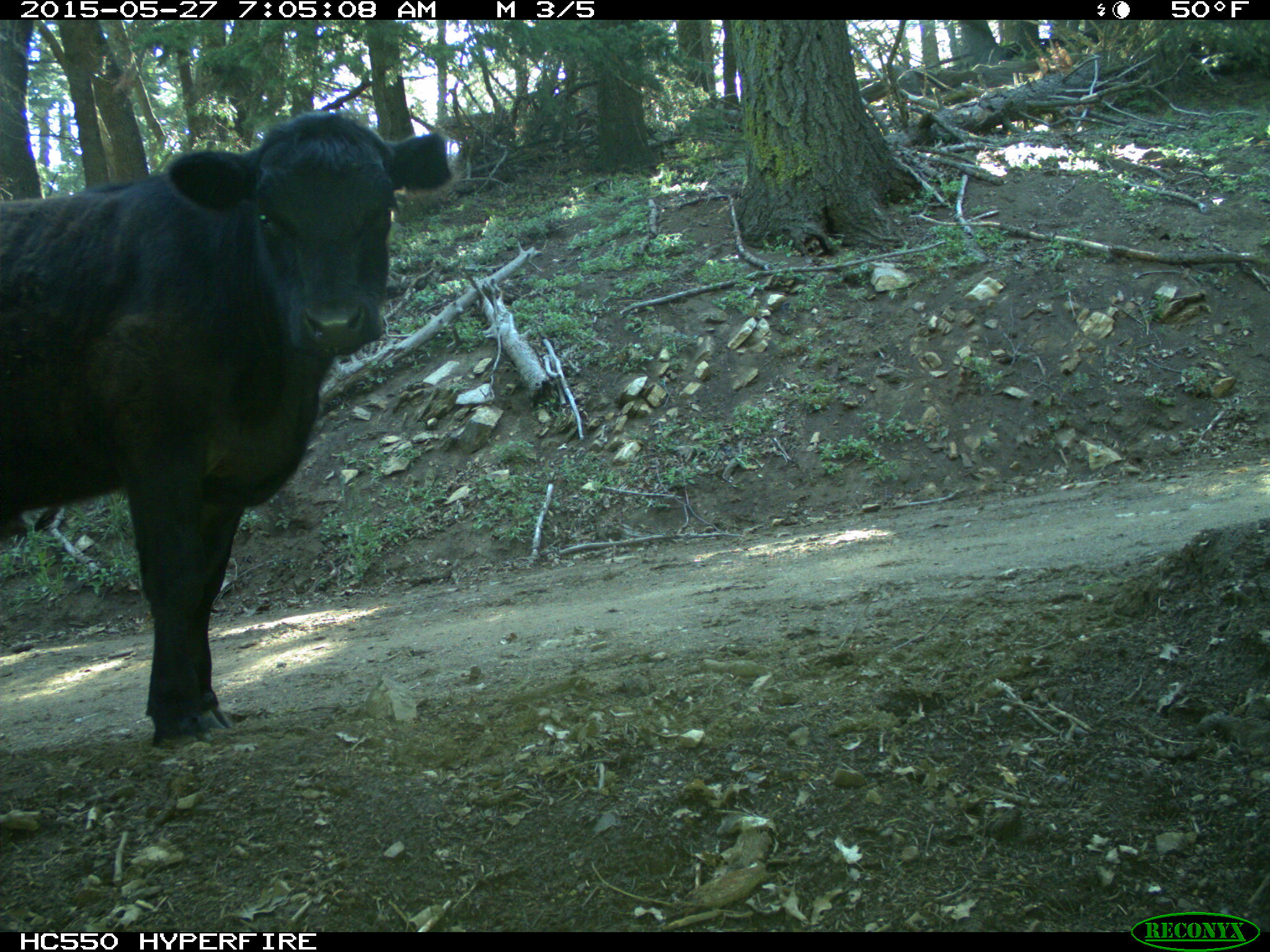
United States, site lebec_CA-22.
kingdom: Animalia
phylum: Chordata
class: Mammalia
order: Artiodactyla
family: Bovidae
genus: Bos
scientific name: Bos taurus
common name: domestic cow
Bos taurus (domestic cow).